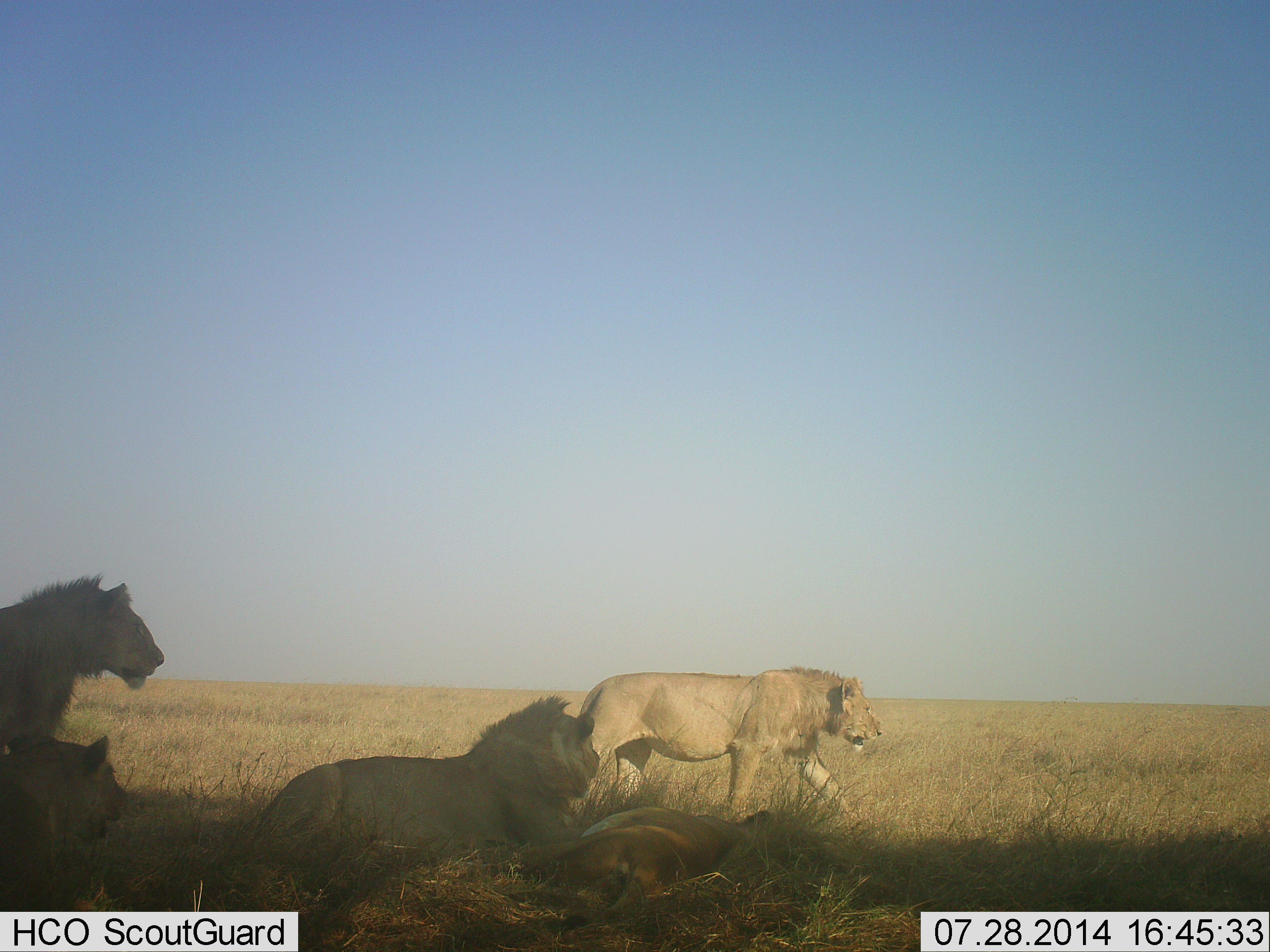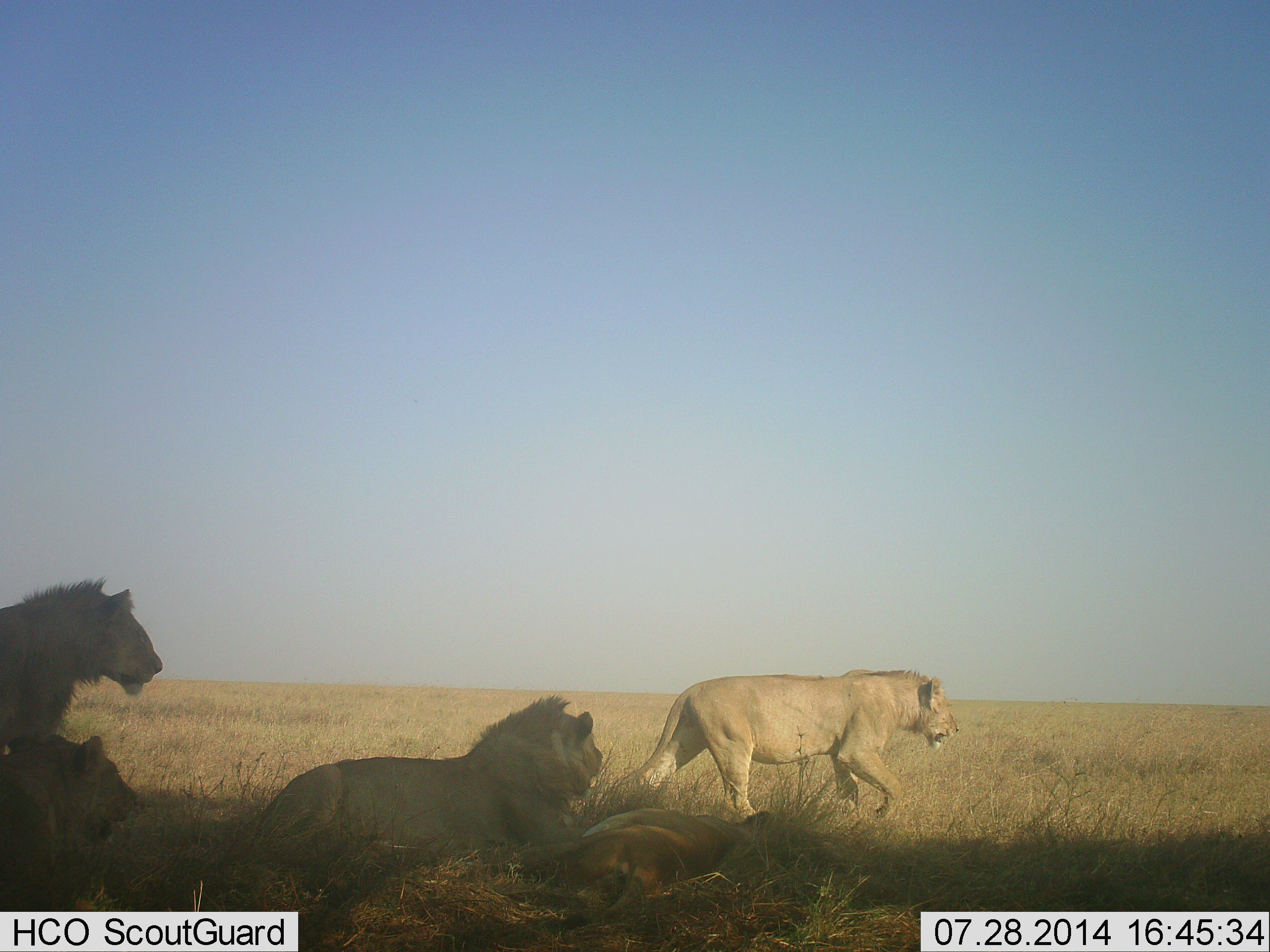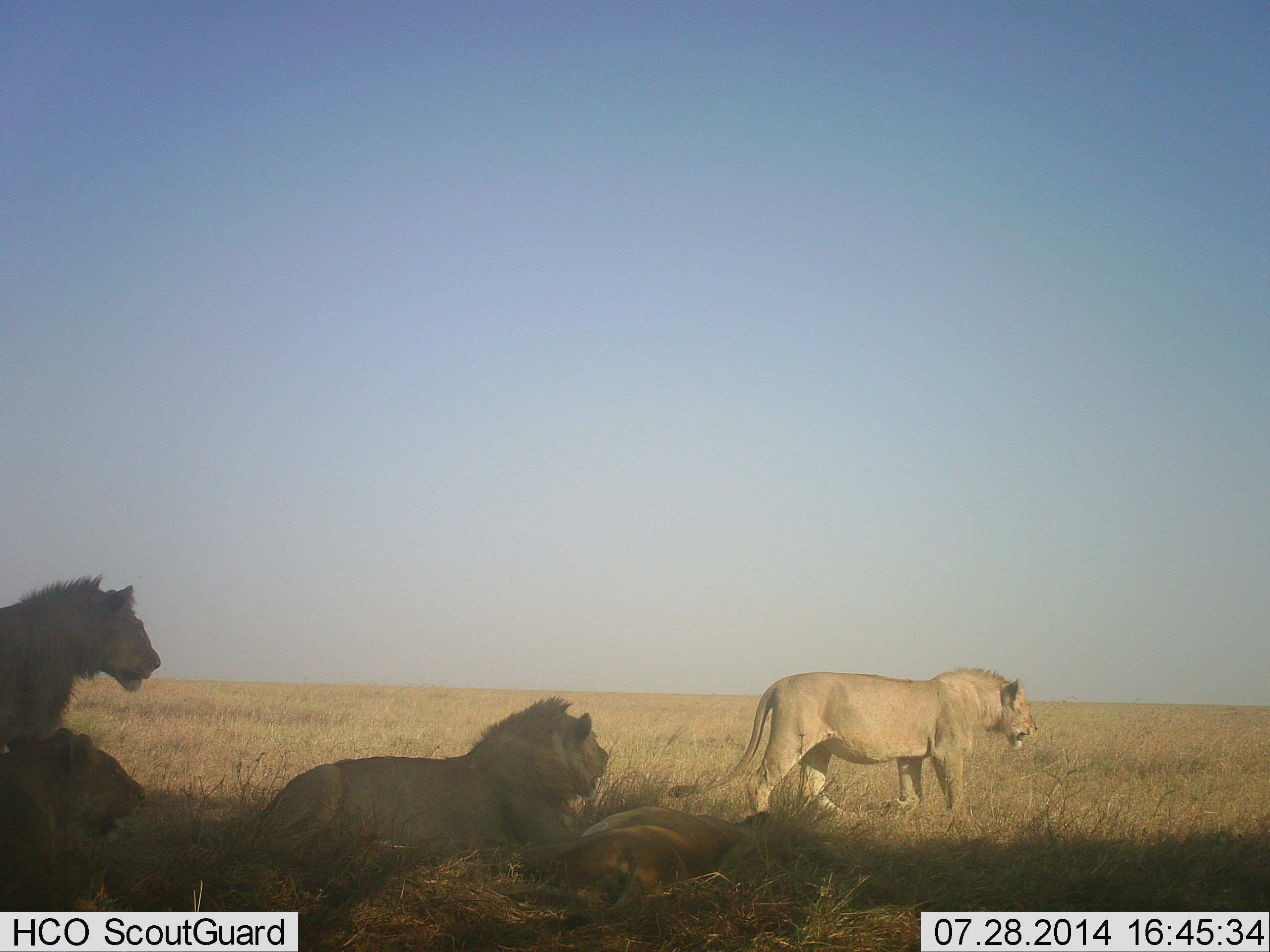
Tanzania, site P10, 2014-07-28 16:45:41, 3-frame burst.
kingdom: Animalia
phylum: Chordata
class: Mammalia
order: Carnivora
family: Felidae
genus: Panthera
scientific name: Panthera leo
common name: lion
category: lionfemale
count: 2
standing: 8%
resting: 83%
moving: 67%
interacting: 8%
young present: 8%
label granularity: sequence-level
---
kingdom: Animalia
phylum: Chordata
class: Mammalia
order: Carnivora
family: Felidae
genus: Panthera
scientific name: Panthera leo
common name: lion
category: lionmale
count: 3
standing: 36%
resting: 91%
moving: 0%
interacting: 9%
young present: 0%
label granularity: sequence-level